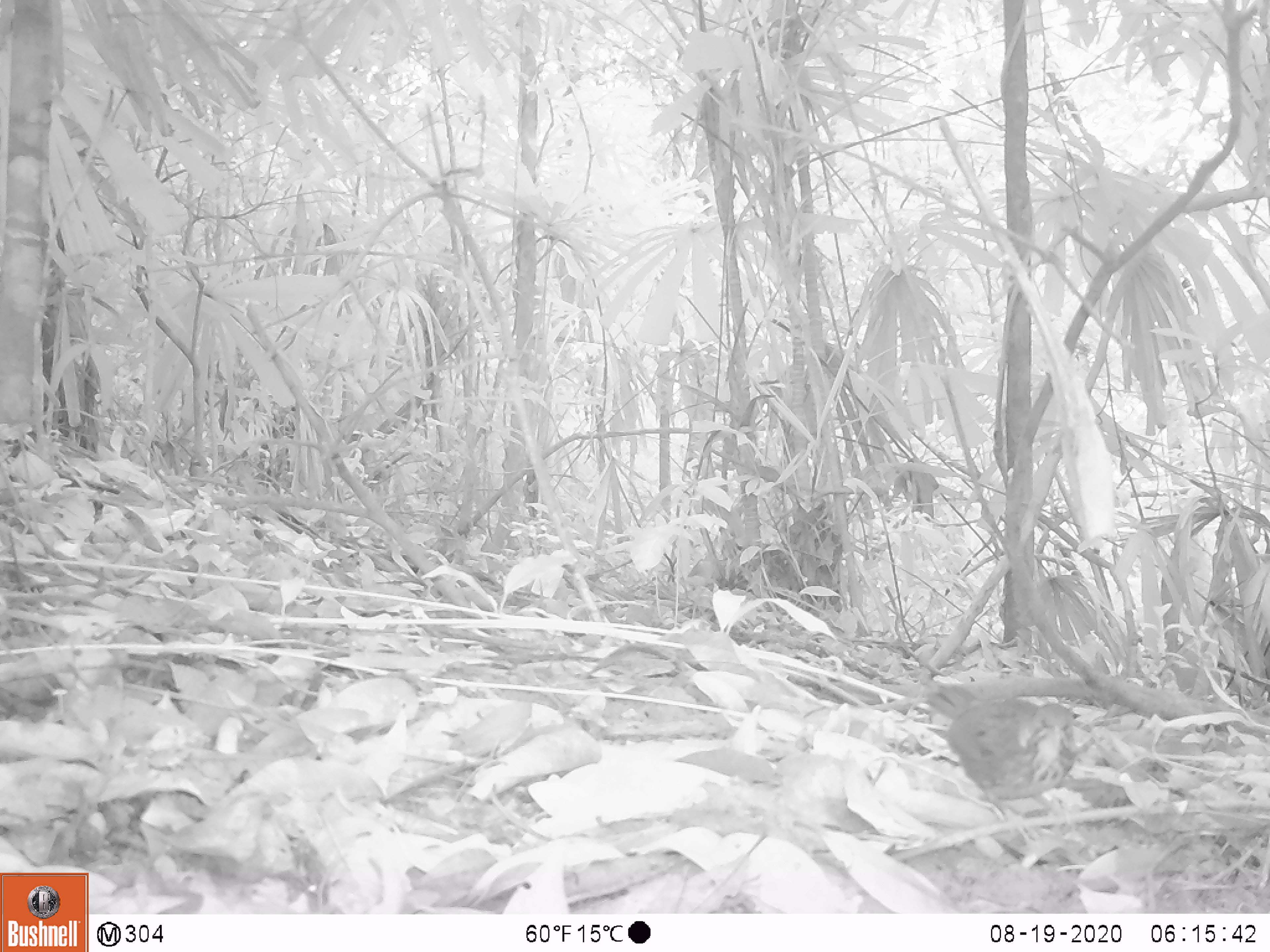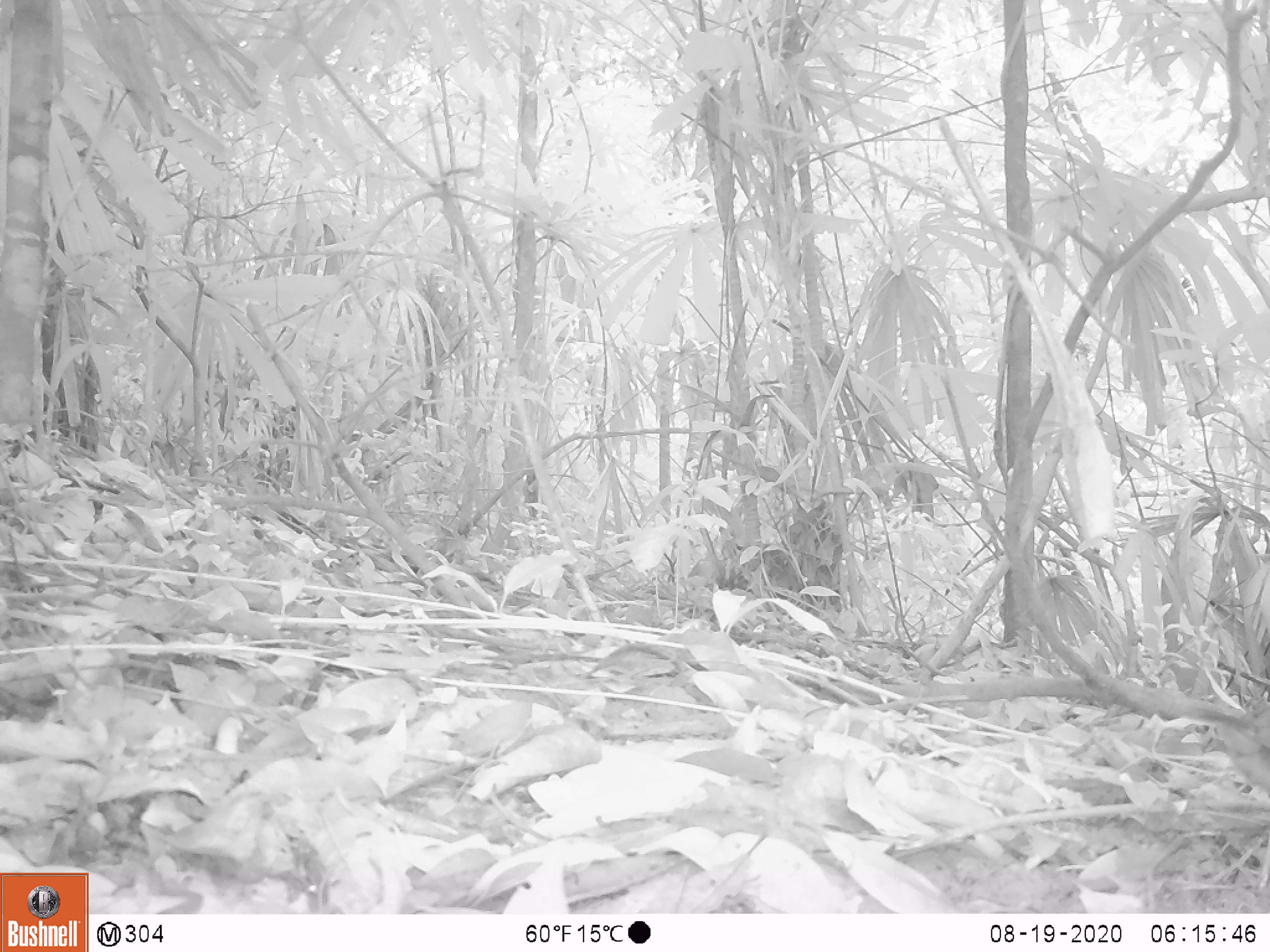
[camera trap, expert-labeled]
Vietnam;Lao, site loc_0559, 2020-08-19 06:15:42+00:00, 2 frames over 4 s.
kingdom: Animalia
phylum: Chordata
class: Aves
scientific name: Aves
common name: bird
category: unidentified bird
Unidentified bird (bird) (Aves). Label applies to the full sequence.